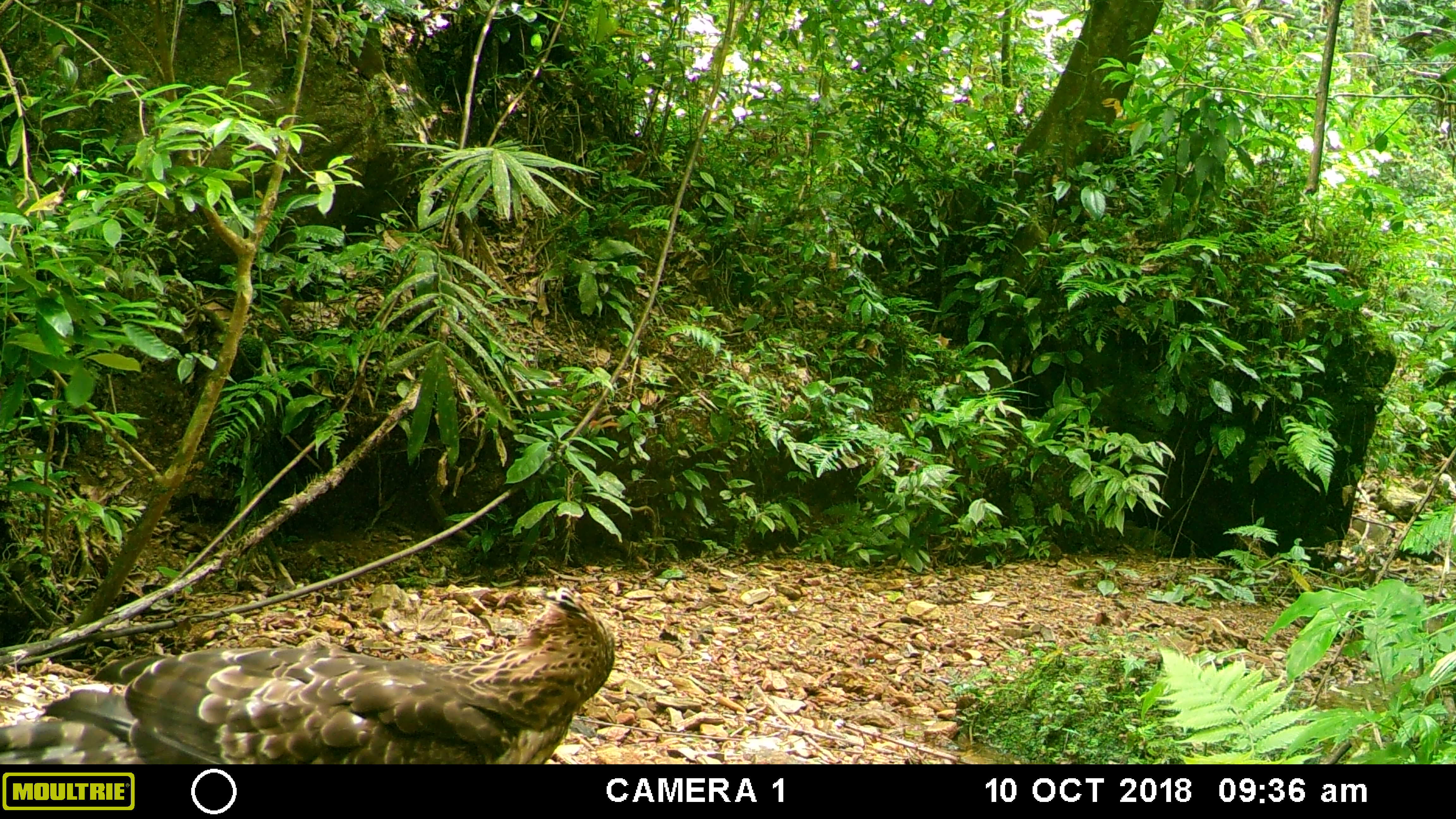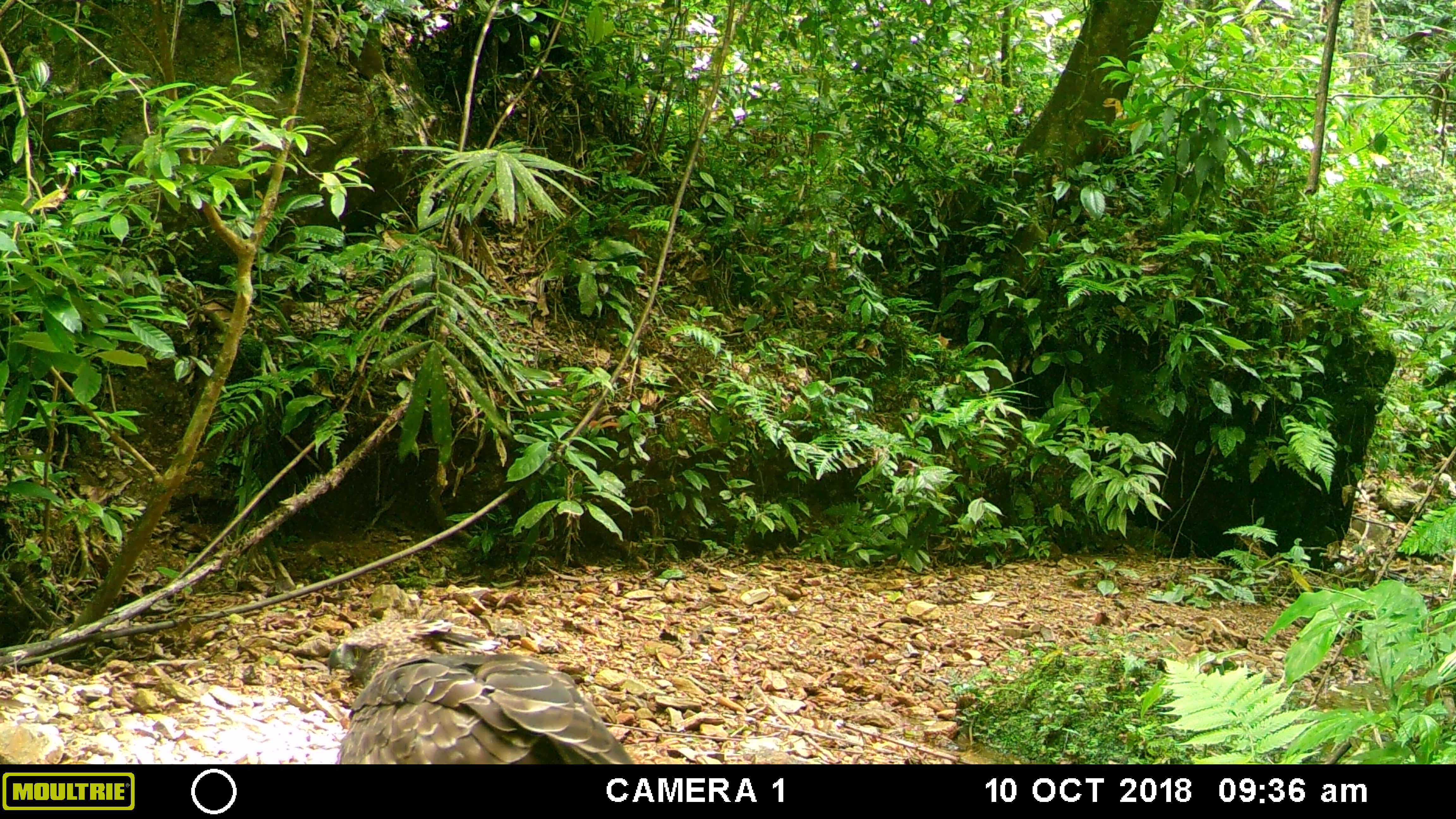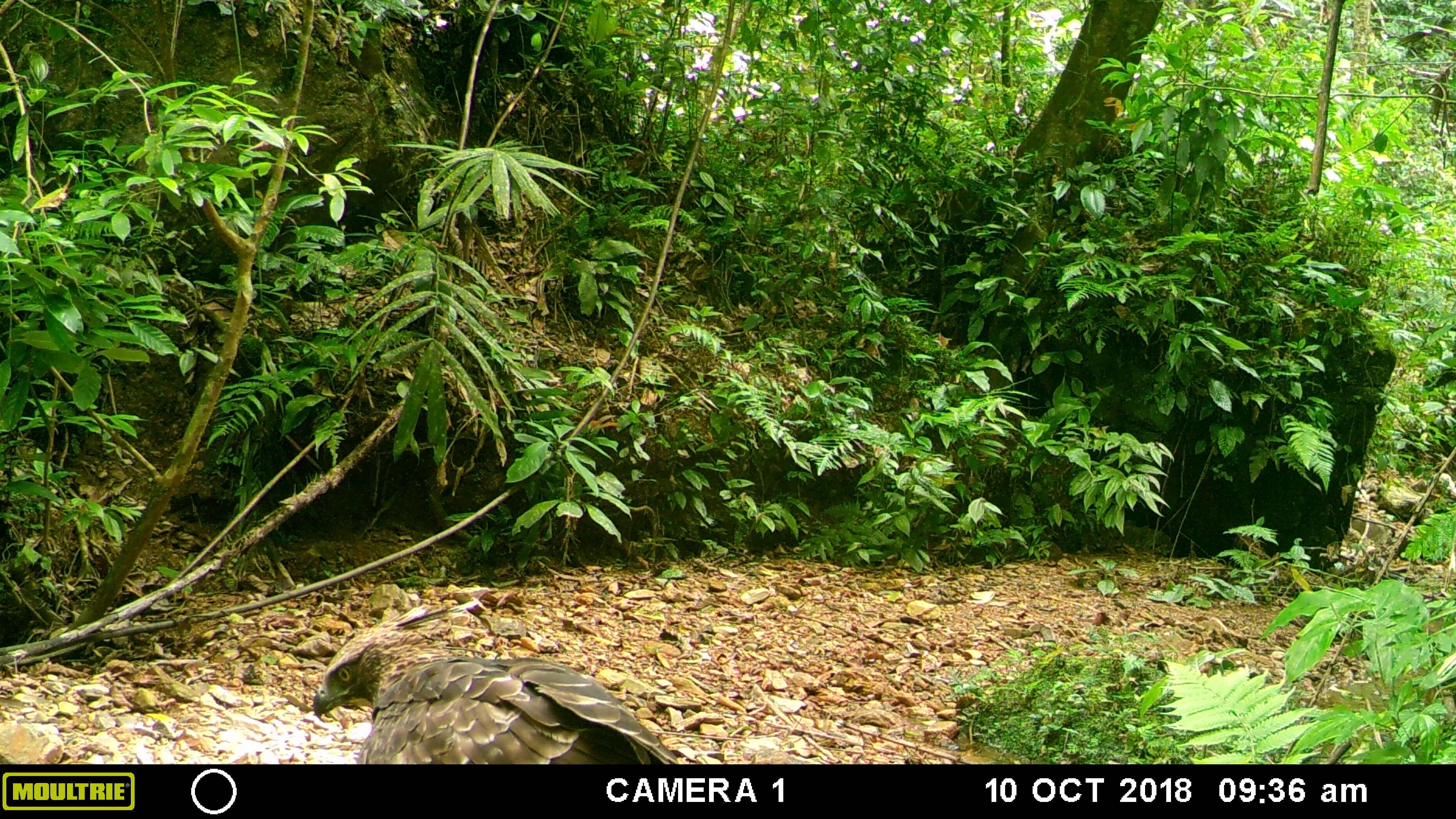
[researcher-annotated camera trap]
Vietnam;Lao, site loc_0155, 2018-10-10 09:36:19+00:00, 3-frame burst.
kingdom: Animalia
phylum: Chordata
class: Aves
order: Galliformes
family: Phasianidae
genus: Polyplectron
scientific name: Polyplectron bicalcaratum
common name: gray peacock-pheasant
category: grey peacock pheasant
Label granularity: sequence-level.